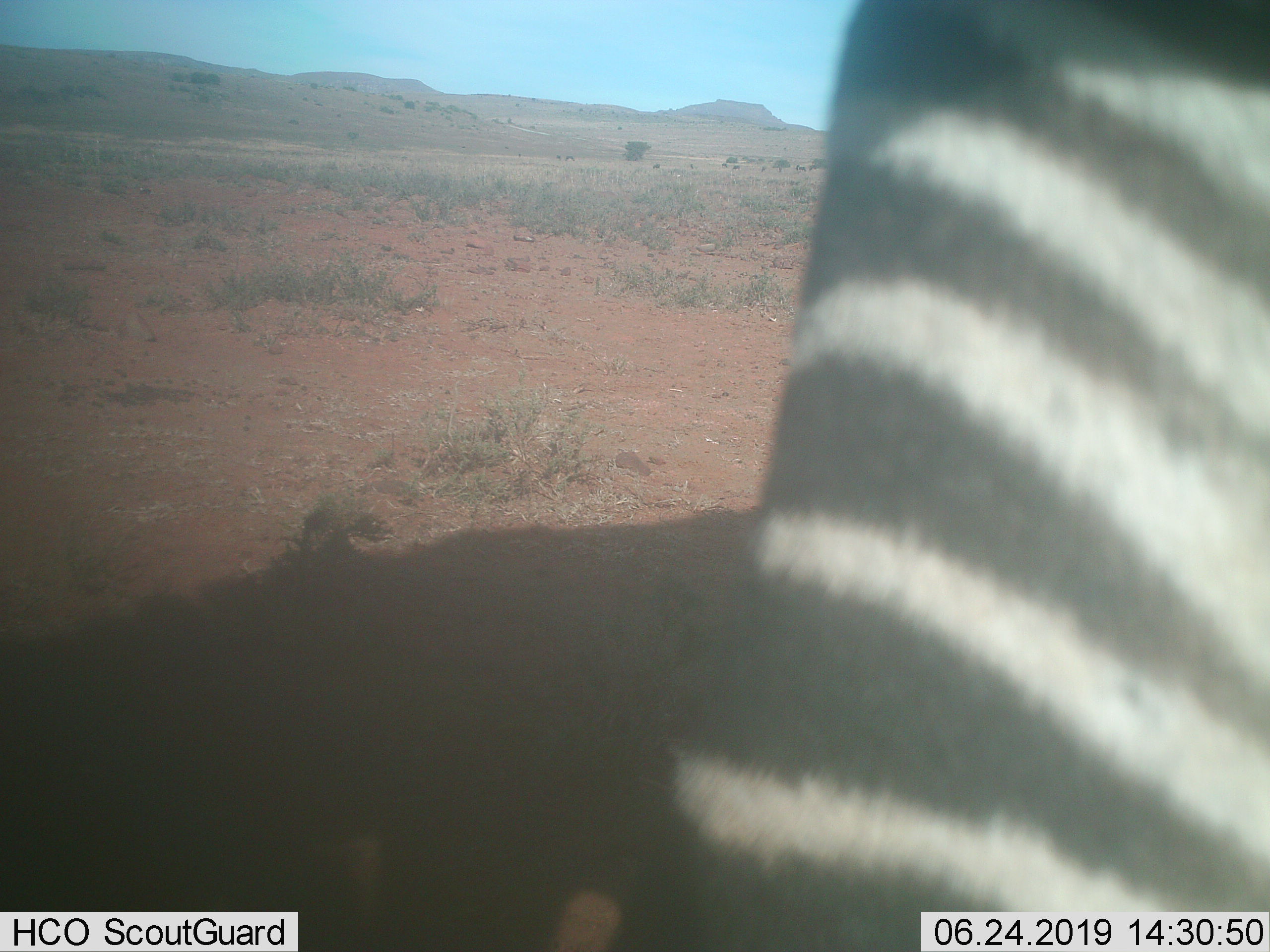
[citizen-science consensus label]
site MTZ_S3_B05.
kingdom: Animalia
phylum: Chordata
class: Mammalia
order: Perissodactyla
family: Equidae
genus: Equus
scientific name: Equus zebra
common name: mountain zebra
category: zebramountain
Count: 1.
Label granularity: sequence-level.